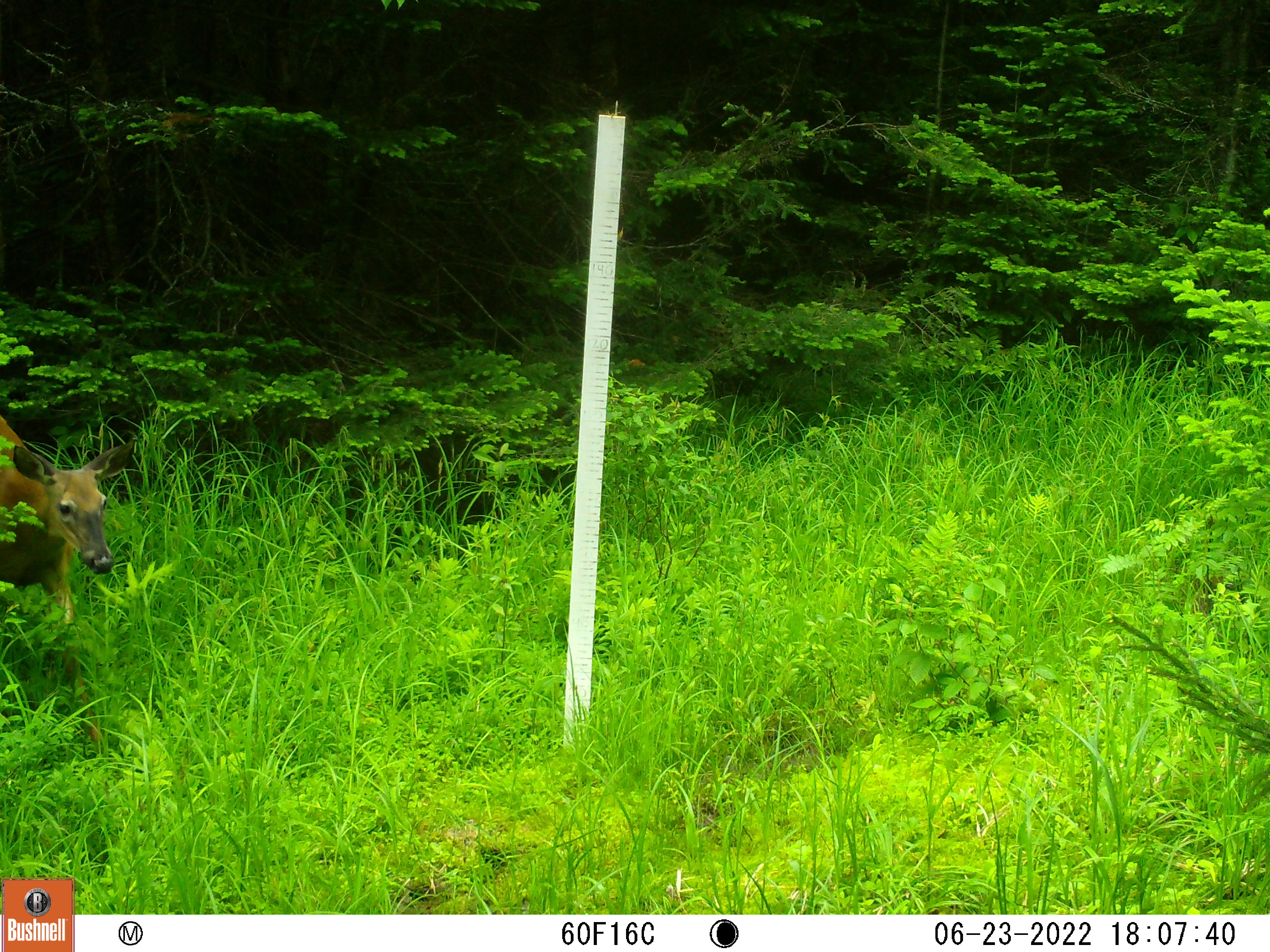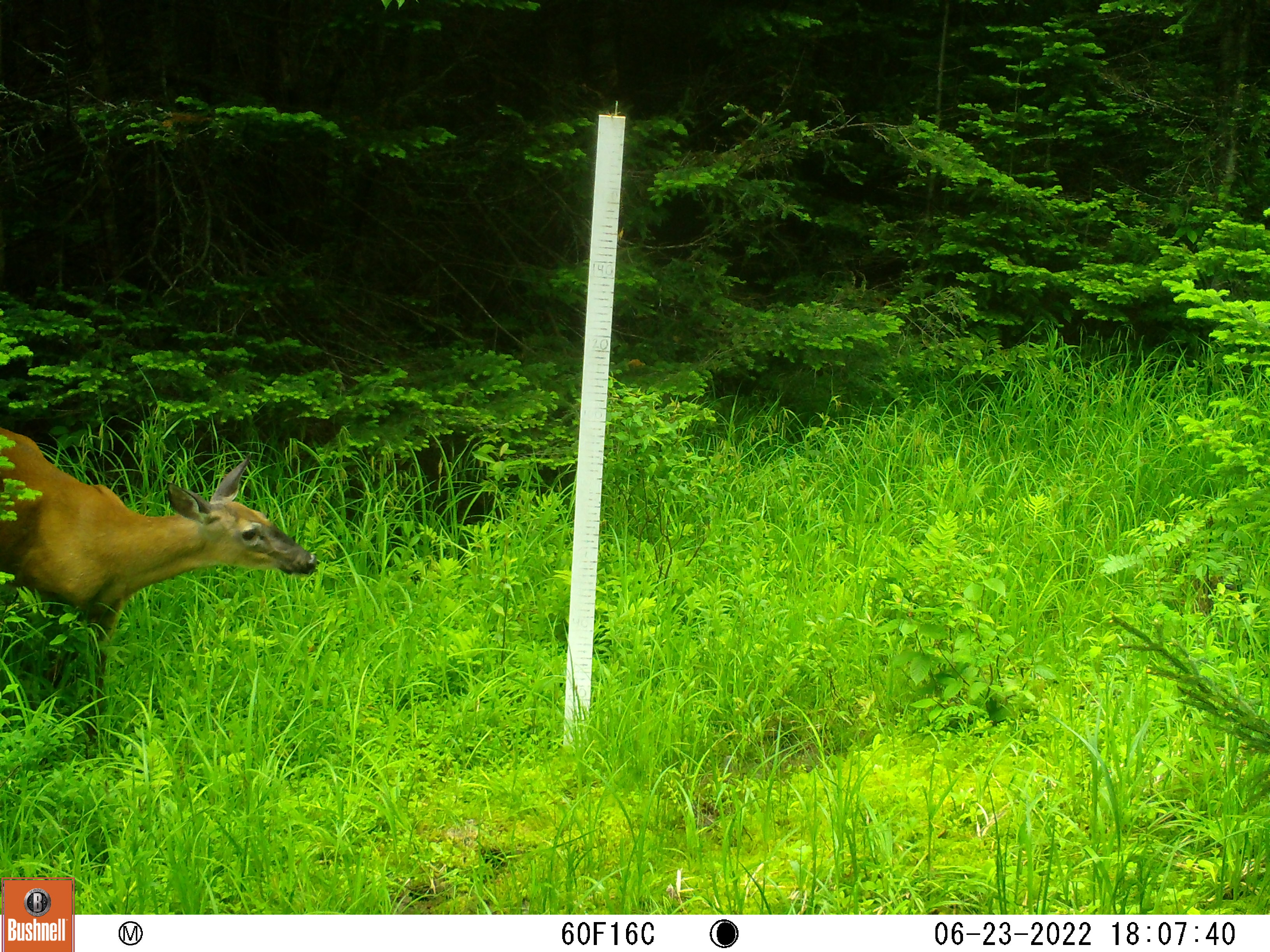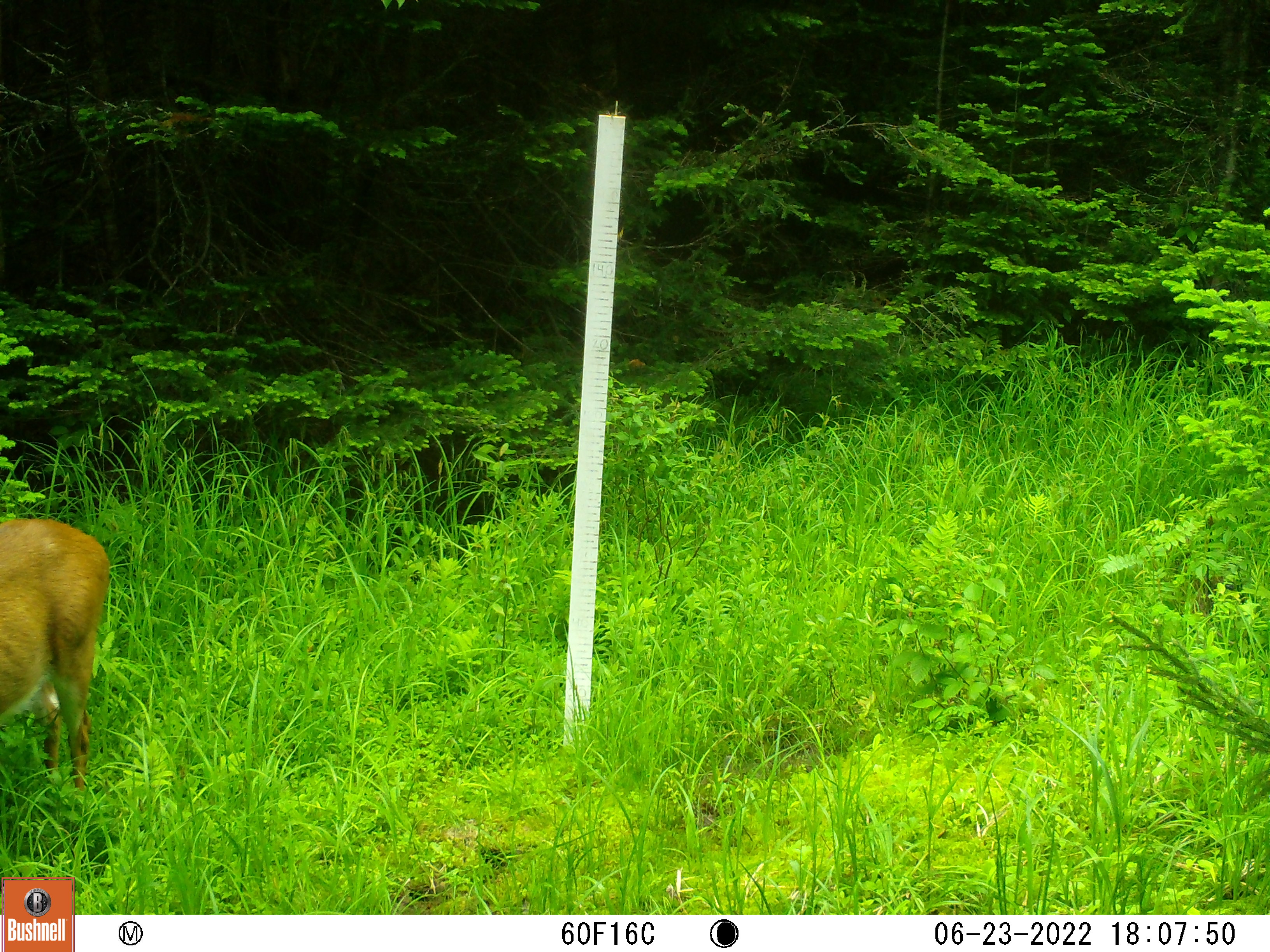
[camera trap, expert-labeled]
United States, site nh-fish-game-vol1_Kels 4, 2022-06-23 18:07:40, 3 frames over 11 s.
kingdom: Animalia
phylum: Chordata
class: Mammalia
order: Artiodactyla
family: Cervidae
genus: Odocoileus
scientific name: Odocoileus virginianus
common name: white-tailed deer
White-tailed deer (Odocoileus virginianus).